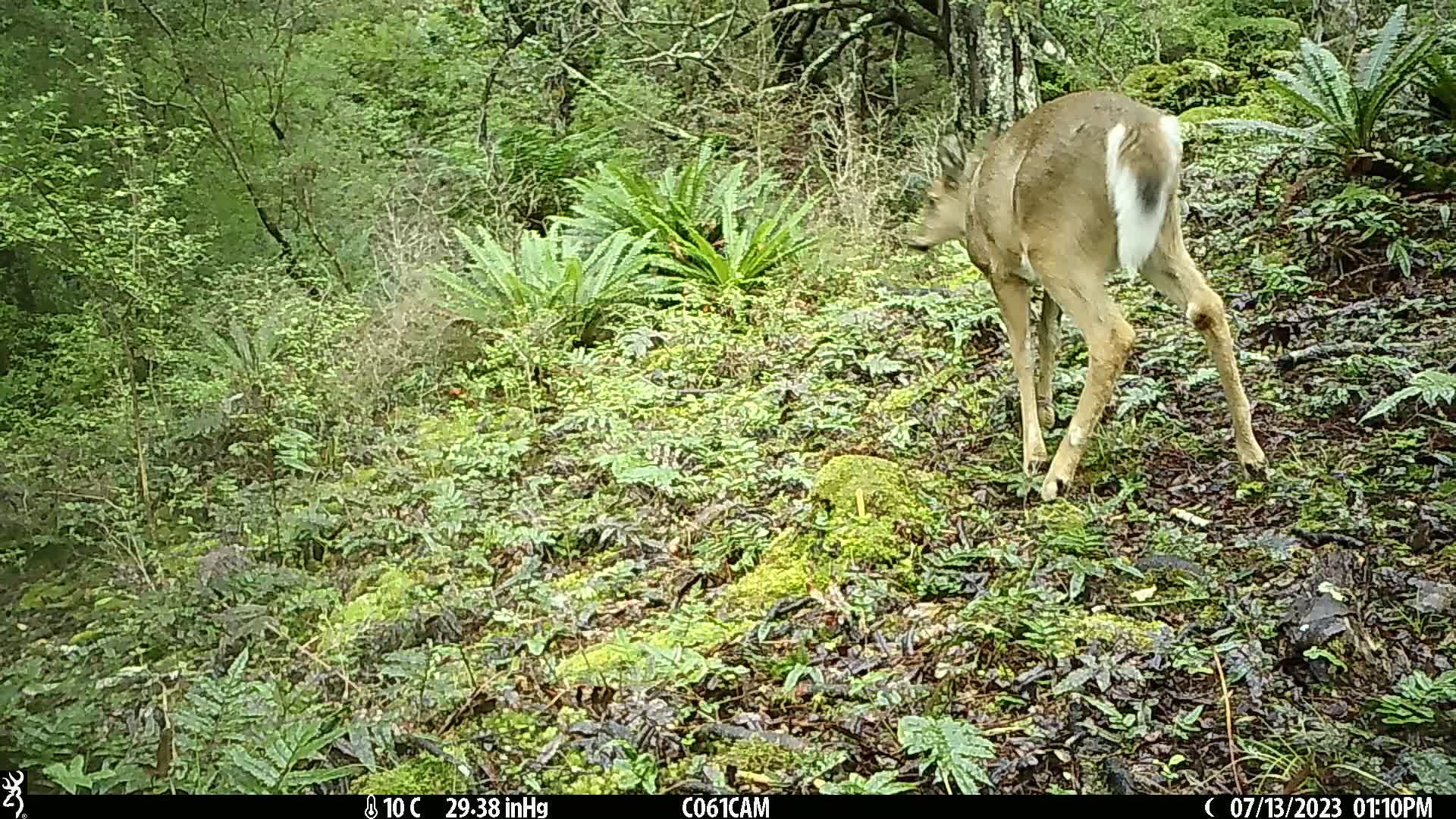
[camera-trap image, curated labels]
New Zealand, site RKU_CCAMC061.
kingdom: Animalia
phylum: Chordata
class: Mammalia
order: Artiodactyla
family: Cervidae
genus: Odocoileus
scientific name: Odocoileus virginianus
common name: white-tailed deer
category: white tailed deer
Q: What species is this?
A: White tailed deer (white-tailed deer) (Odocoileus virginianus).